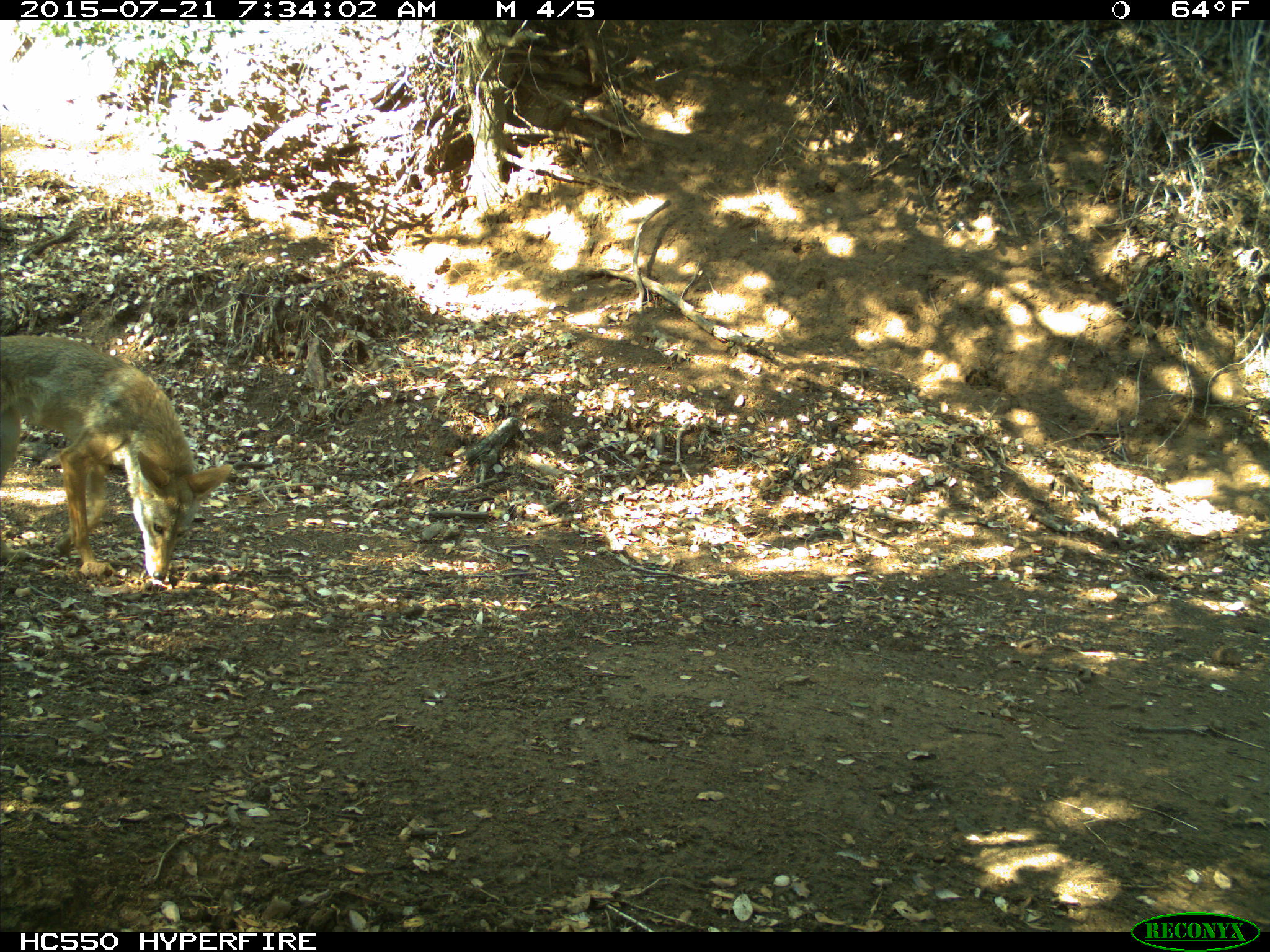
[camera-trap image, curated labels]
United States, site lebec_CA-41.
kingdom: Animalia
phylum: Chordata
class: Mammalia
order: Carnivora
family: Canidae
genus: Canis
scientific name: Canis latrans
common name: coyote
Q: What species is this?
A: Canis latrans (coyote).